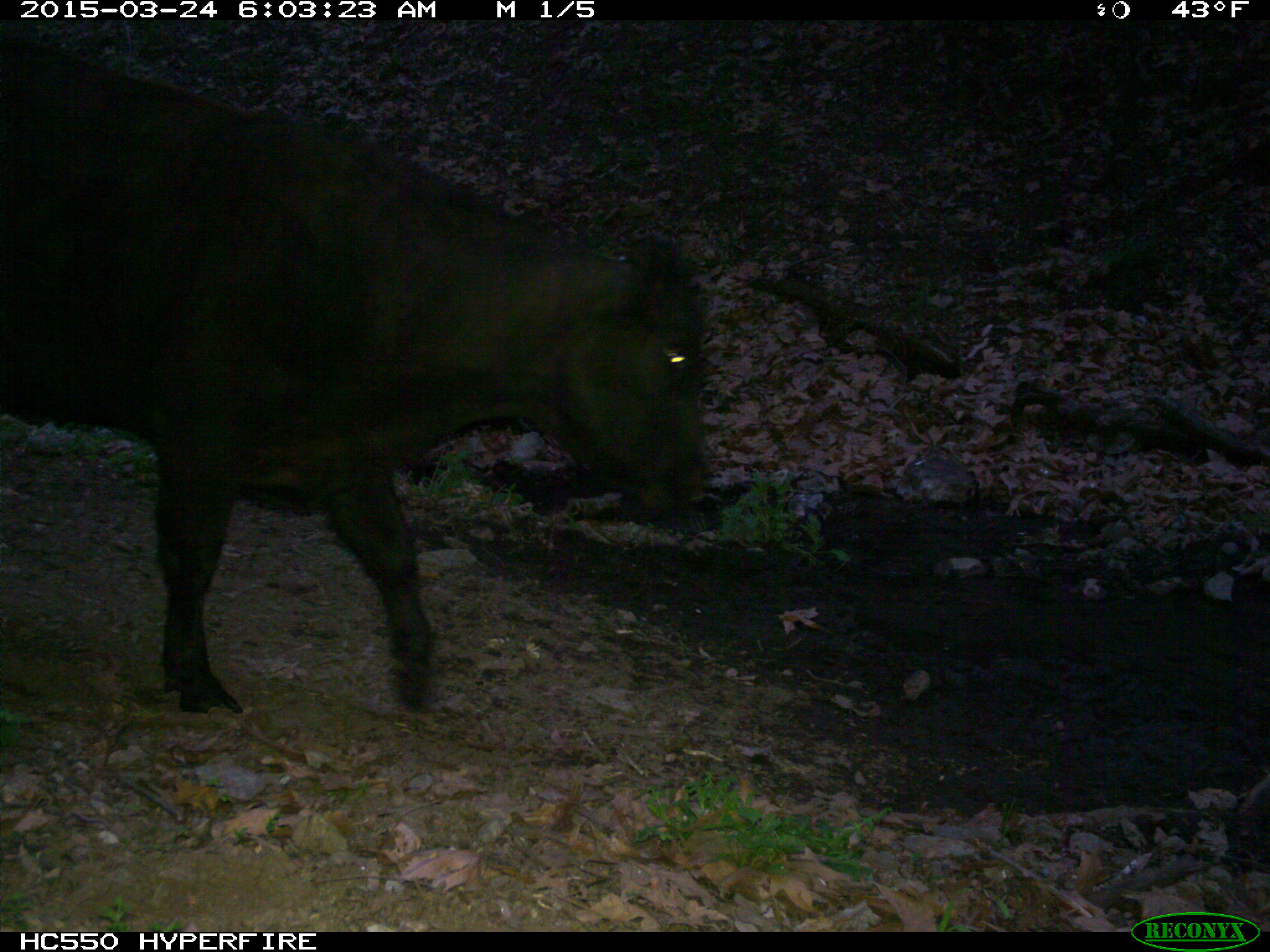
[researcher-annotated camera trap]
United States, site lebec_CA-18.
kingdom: Animalia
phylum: Chordata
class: Mammalia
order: Artiodactyla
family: Bovidae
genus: Bos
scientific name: Bos taurus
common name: domestic cow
Bos taurus (domestic cow).